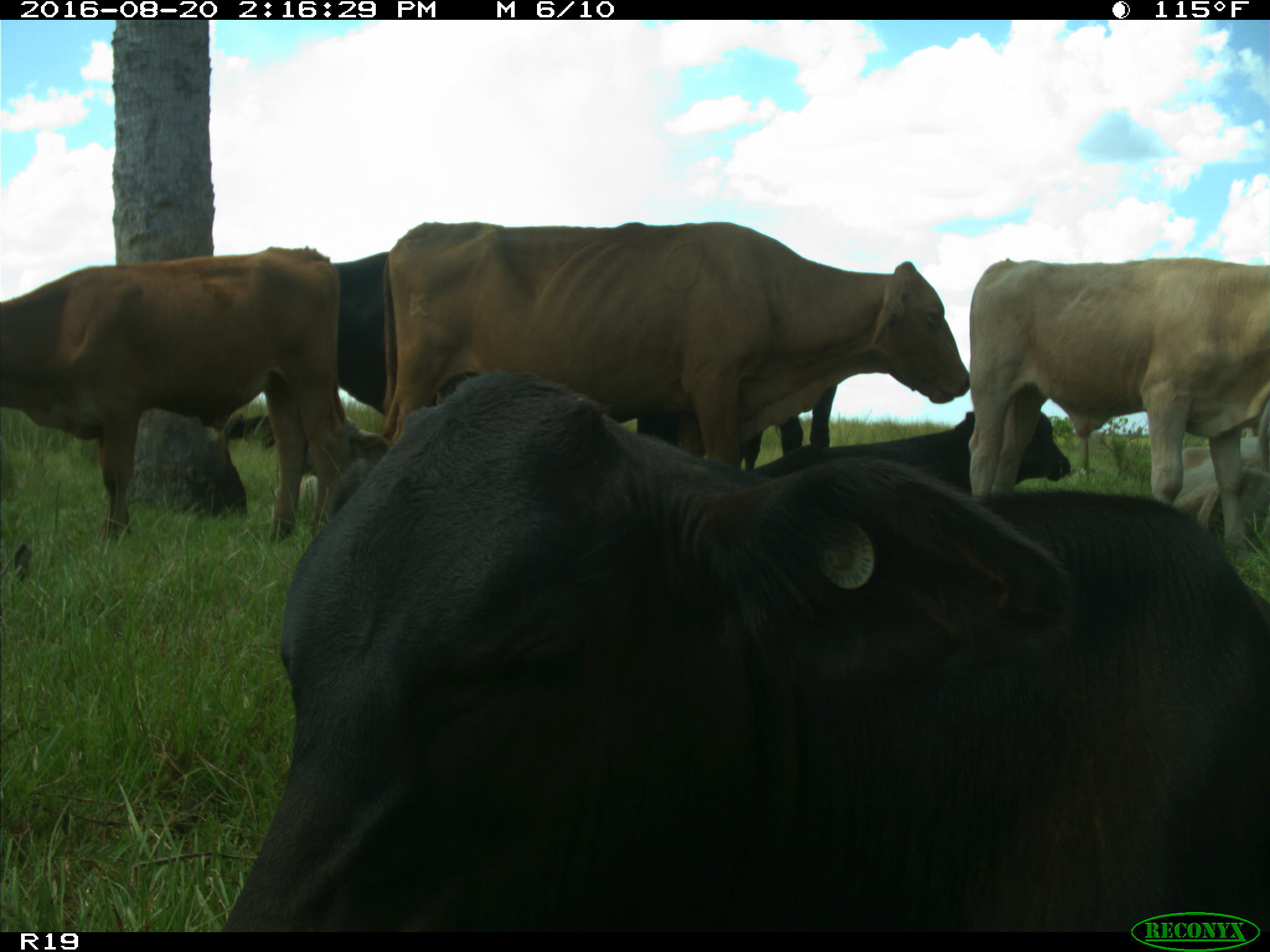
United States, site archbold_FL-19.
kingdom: Animalia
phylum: Chordata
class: Mammalia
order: Artiodactyla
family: Bovidae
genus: Bos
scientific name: Bos taurus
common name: domestic cow